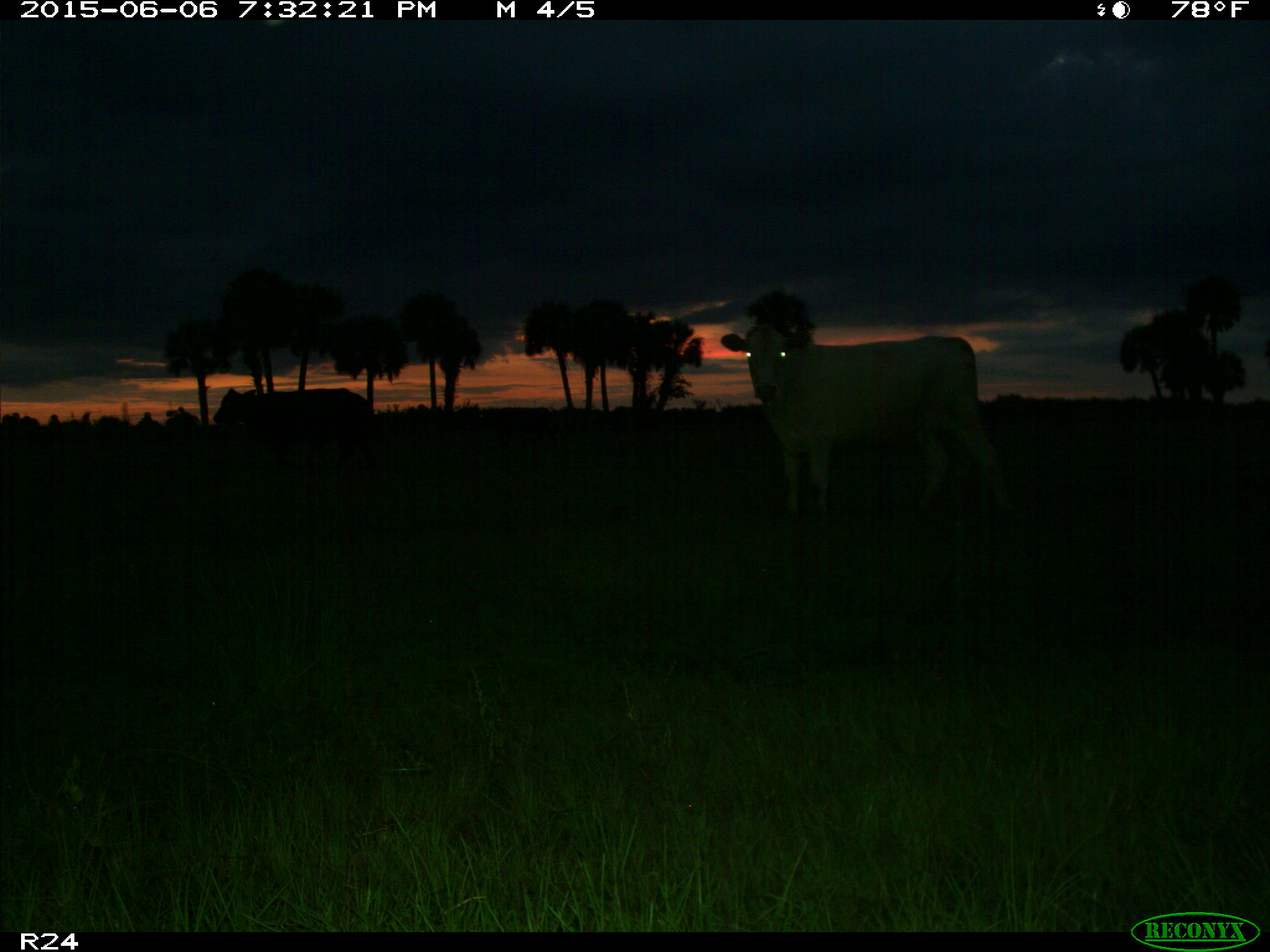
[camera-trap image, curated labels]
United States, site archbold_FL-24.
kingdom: Animalia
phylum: Chordata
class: Mammalia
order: Artiodactyla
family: Bovidae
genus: Bos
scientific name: Bos taurus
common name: domestic cow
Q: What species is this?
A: Bos taurus (domestic cow).